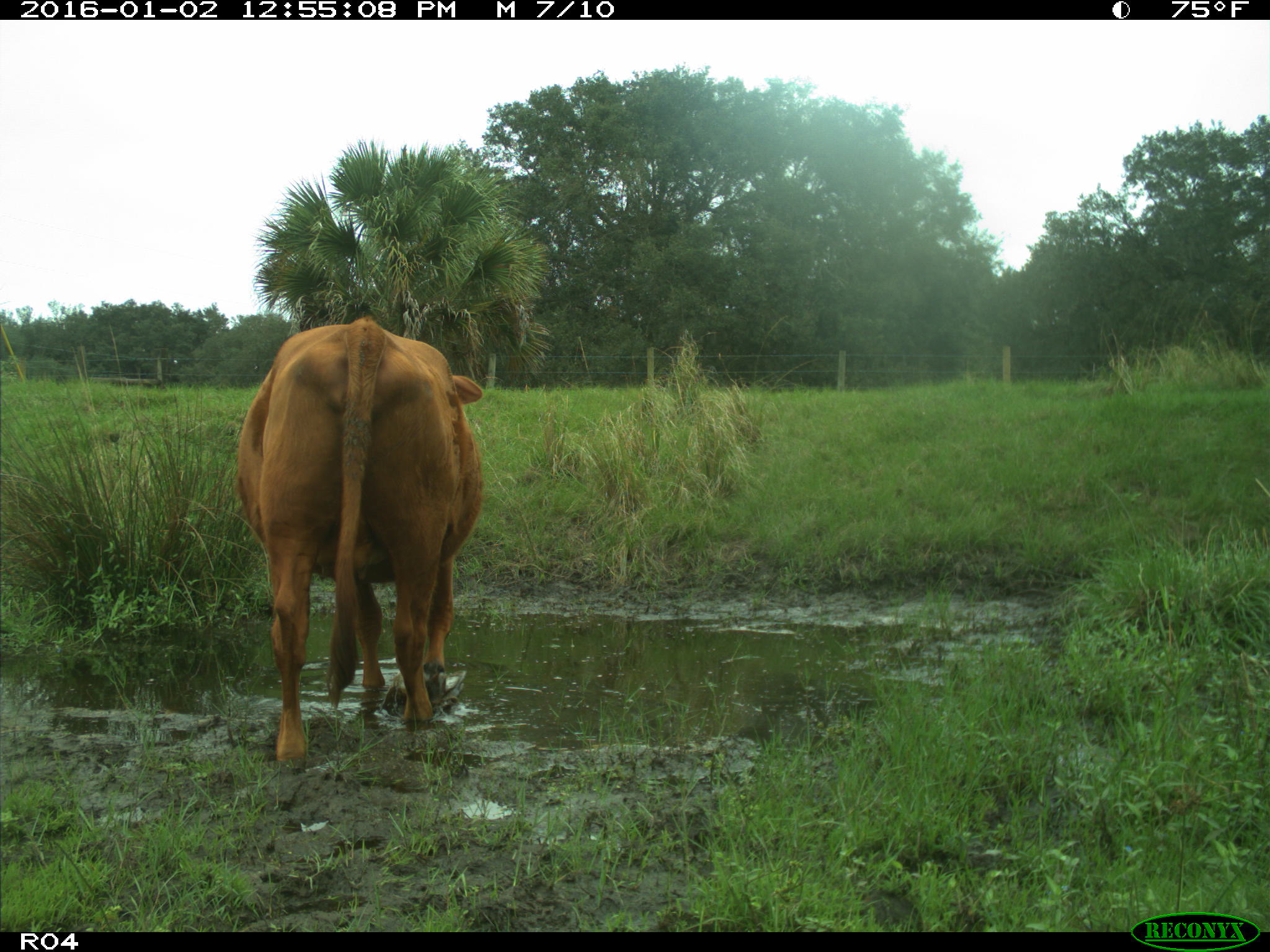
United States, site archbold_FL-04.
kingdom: Animalia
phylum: Chordata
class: Mammalia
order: Artiodactyla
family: Bovidae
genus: Bos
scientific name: Bos taurus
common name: domestic cow